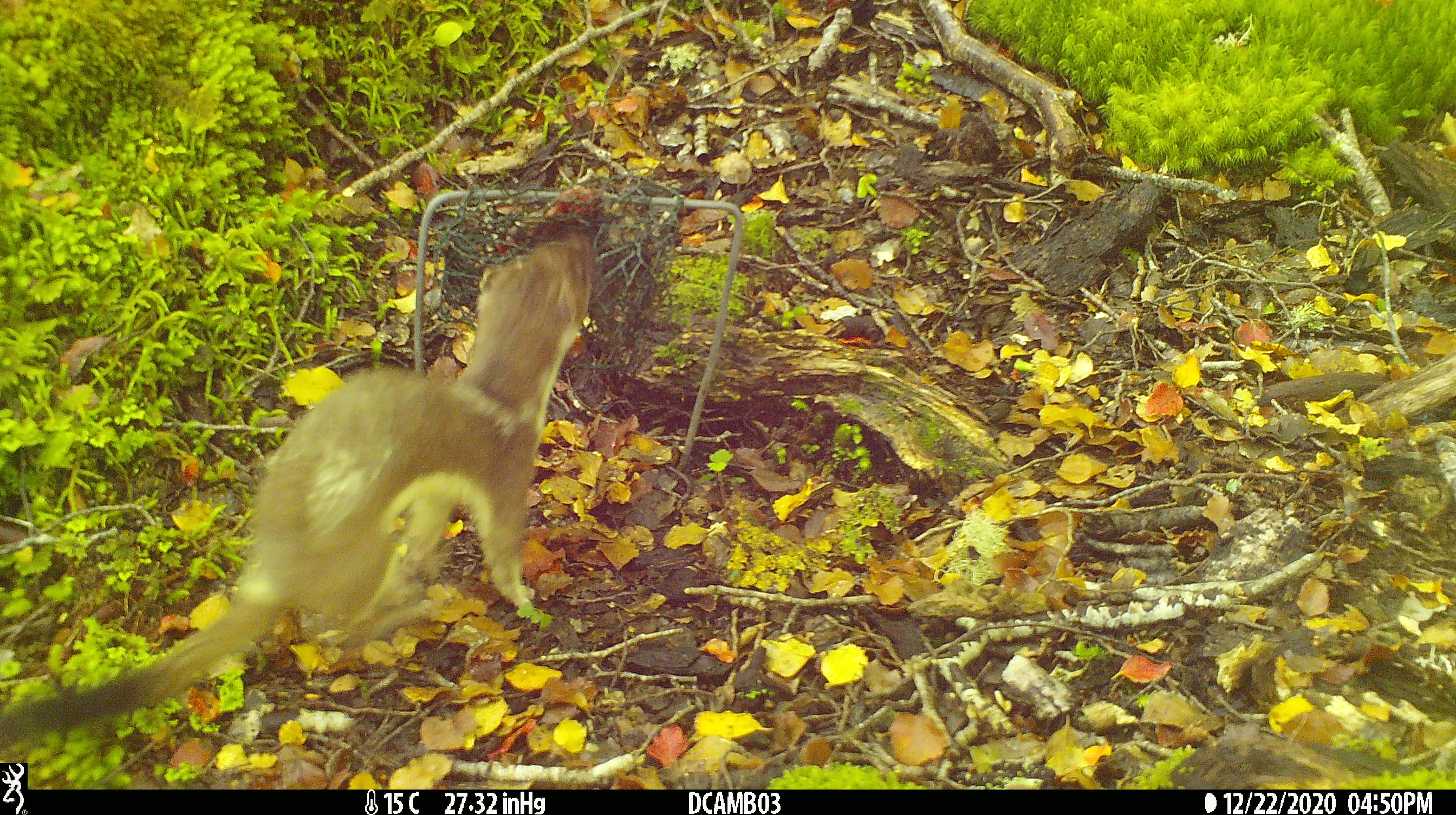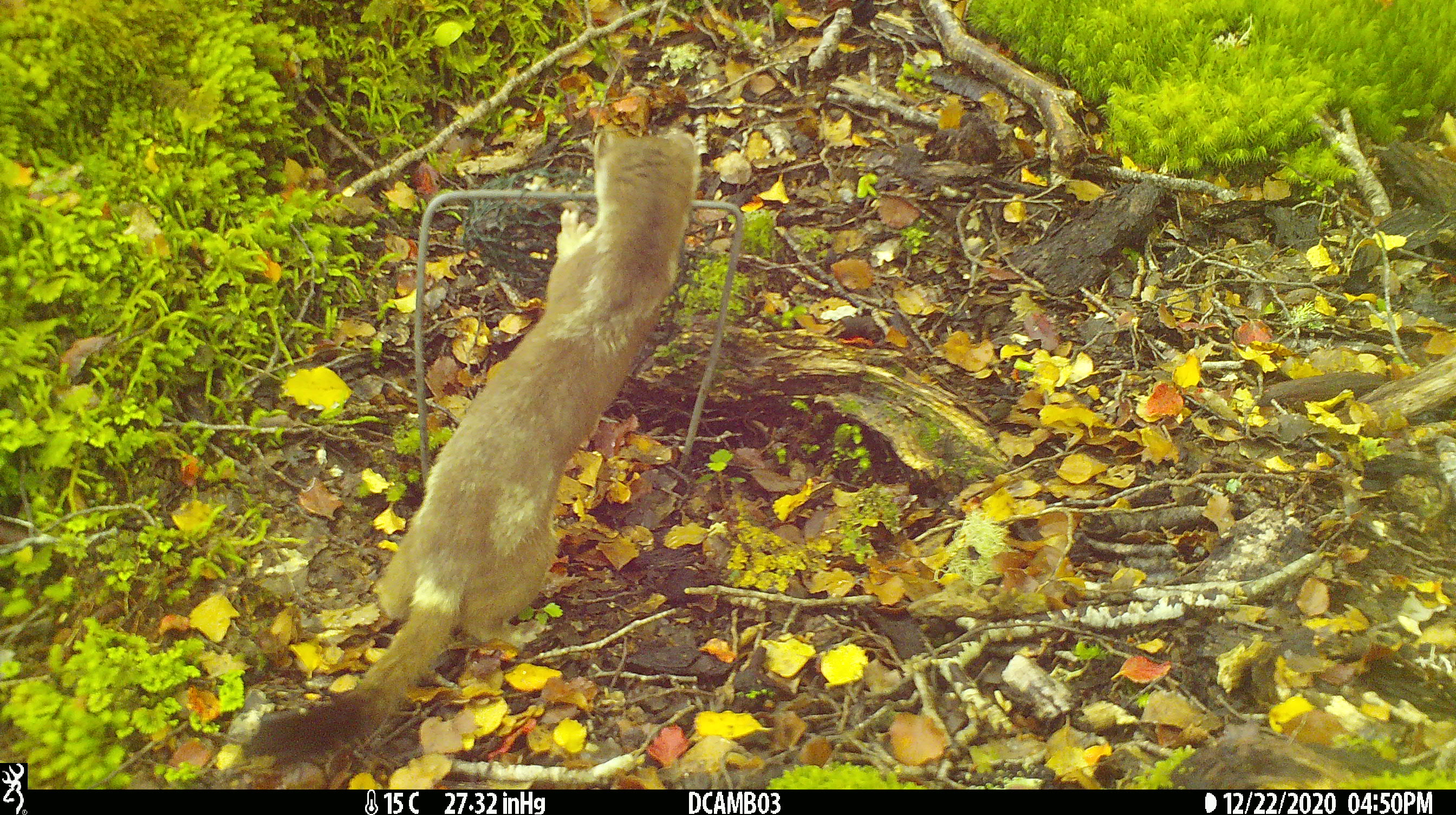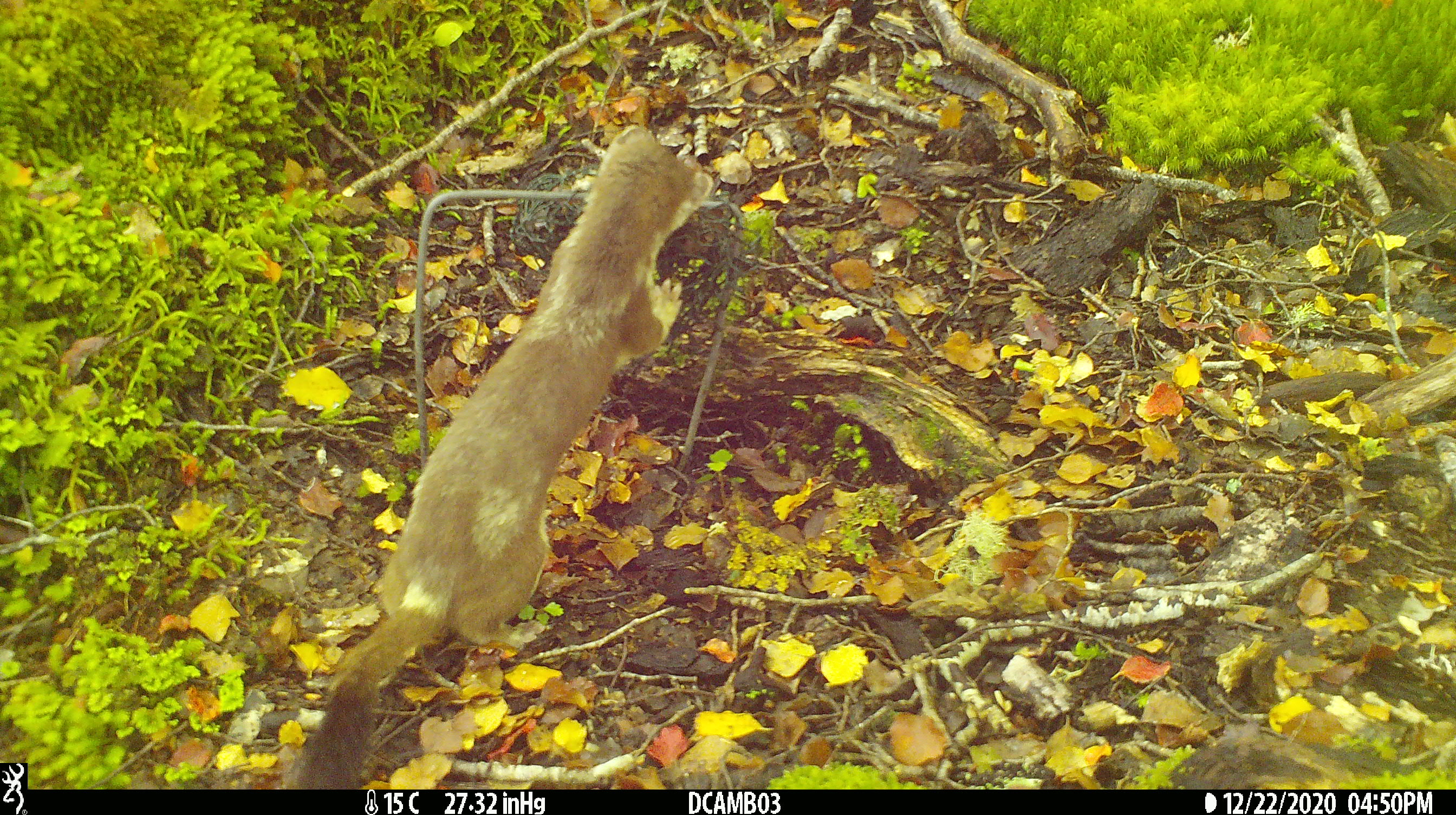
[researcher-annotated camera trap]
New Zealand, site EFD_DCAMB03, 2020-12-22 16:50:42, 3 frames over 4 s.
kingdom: Animalia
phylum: Chordata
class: Mammalia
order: Carnivora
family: Mustelidae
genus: Mustela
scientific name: Mustela erminea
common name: stoat